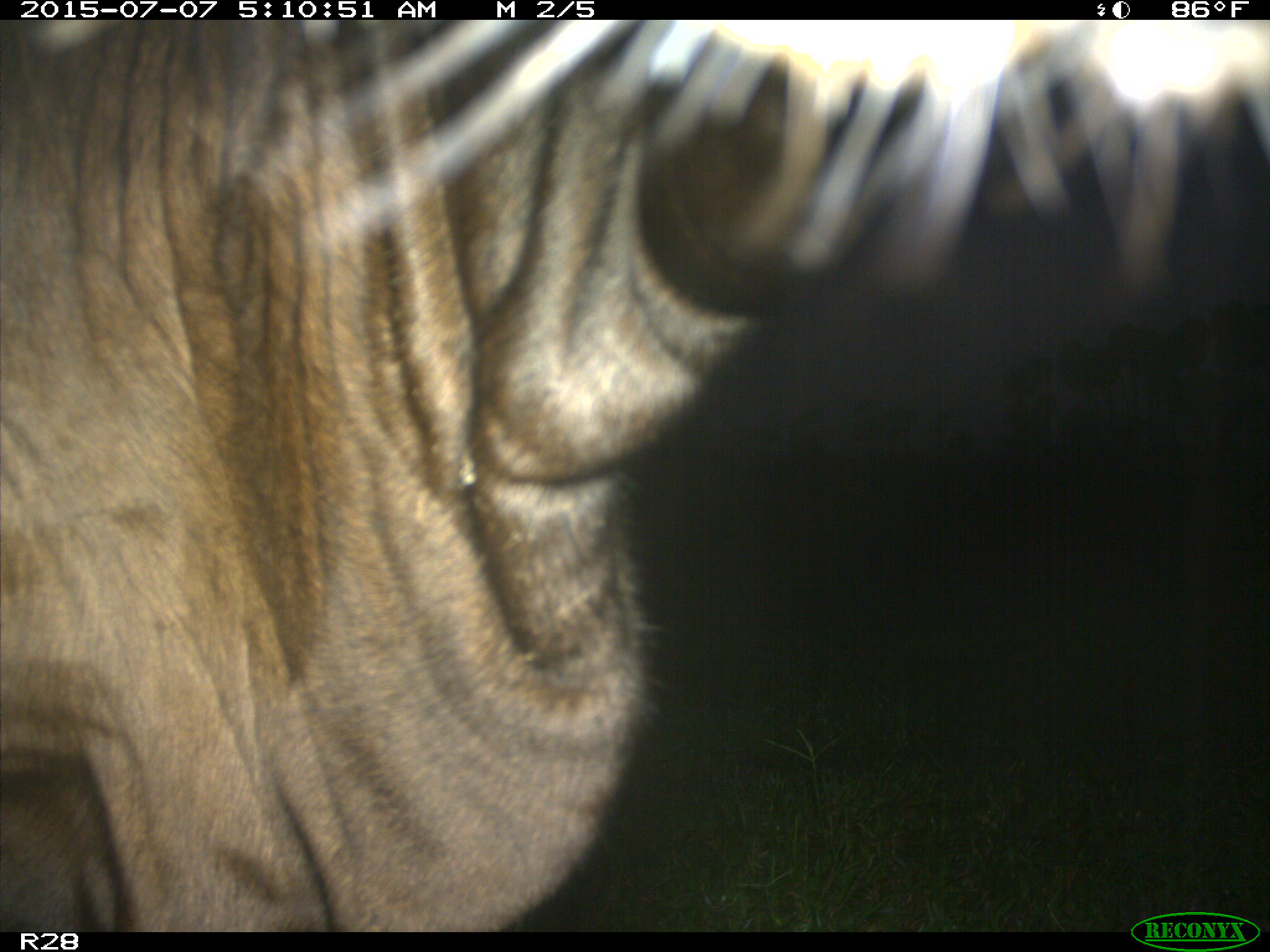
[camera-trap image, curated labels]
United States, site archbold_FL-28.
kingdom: Animalia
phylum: Chordata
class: Mammalia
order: Artiodactyla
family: Bovidae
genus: Bos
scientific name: Bos taurus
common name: domestic cow